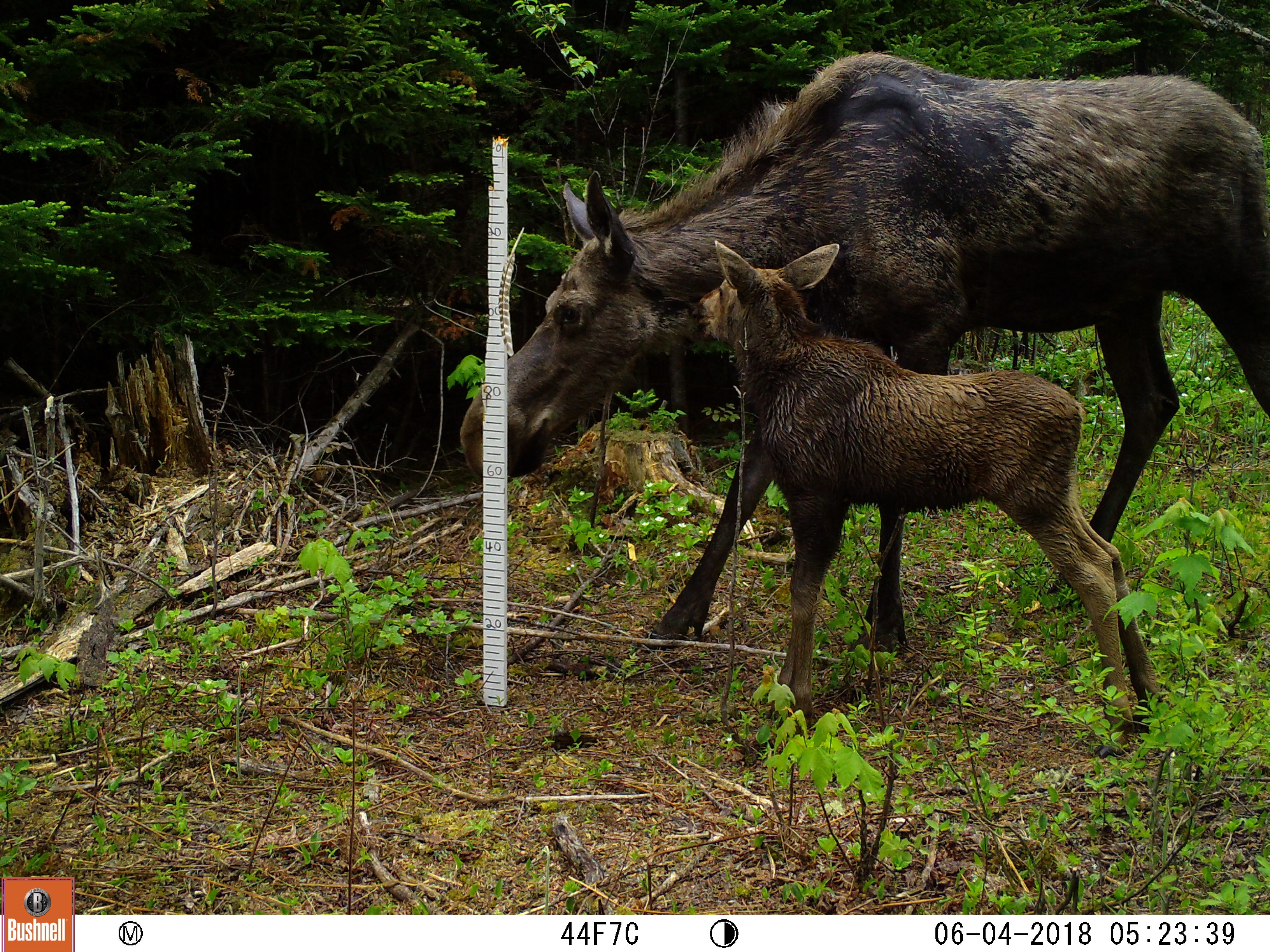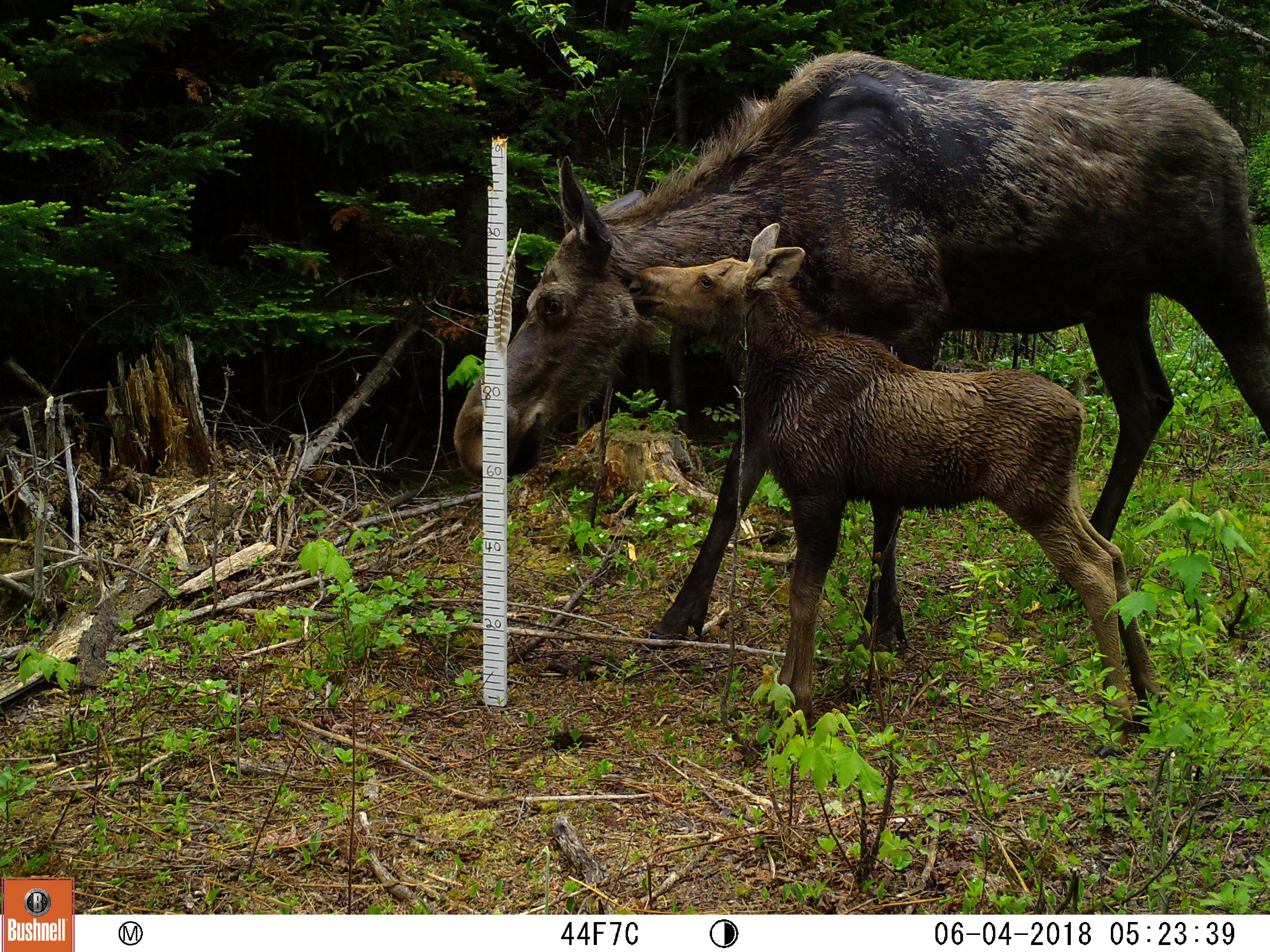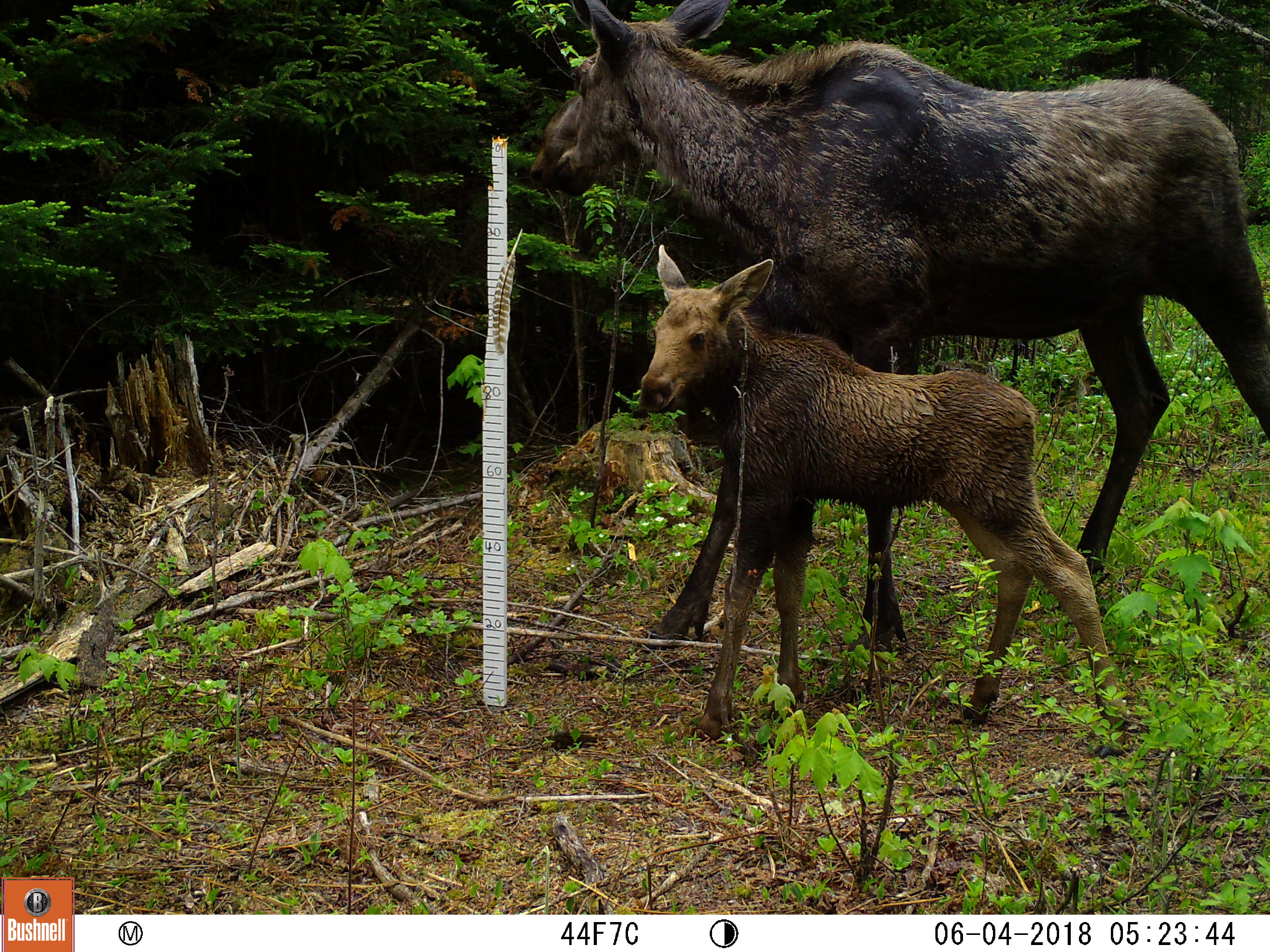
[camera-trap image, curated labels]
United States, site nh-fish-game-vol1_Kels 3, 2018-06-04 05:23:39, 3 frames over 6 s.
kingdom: Animalia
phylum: Chordata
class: Mammalia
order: Artiodactyla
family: Cervidae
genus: Alces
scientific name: Alces alces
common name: moose